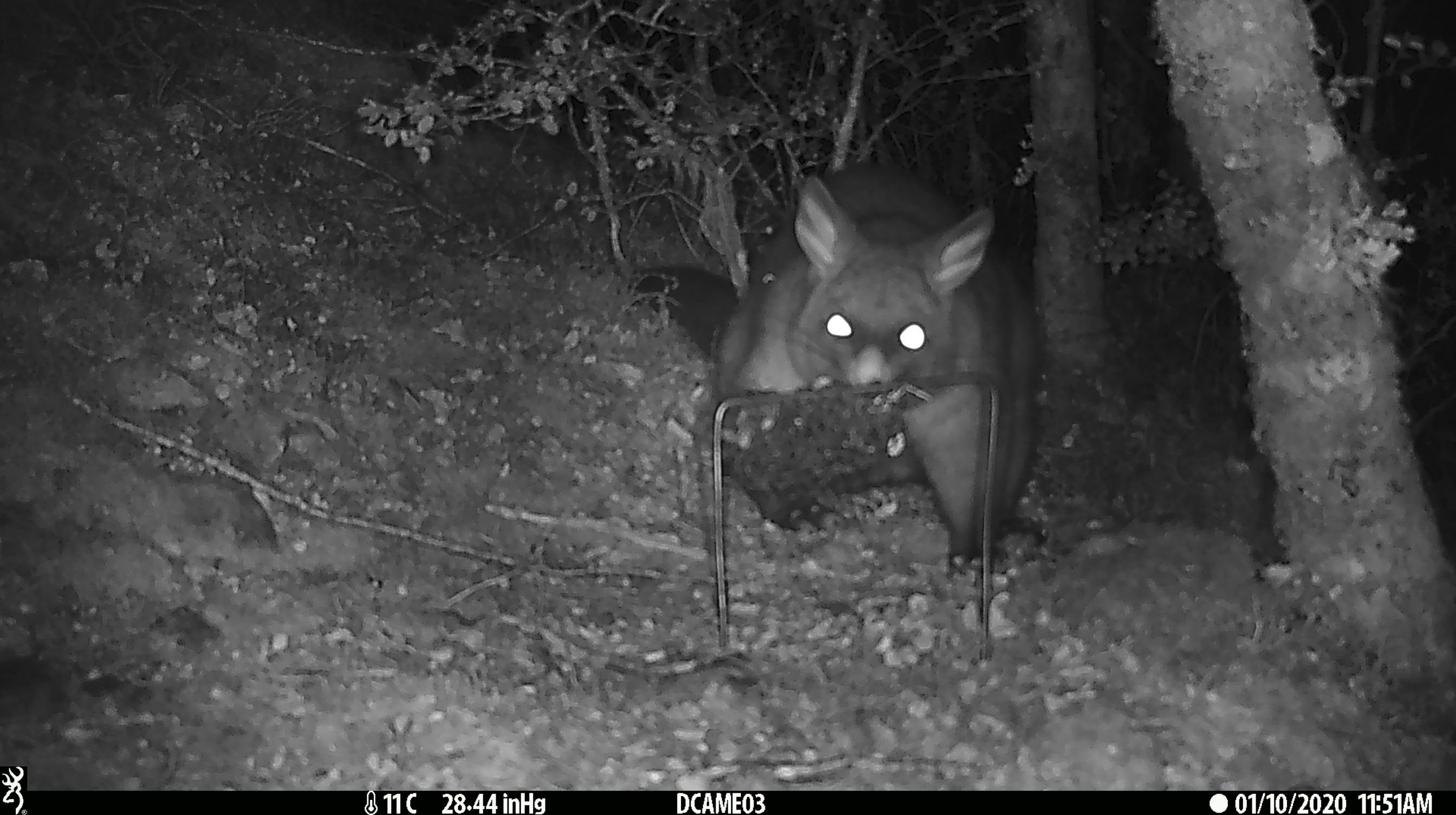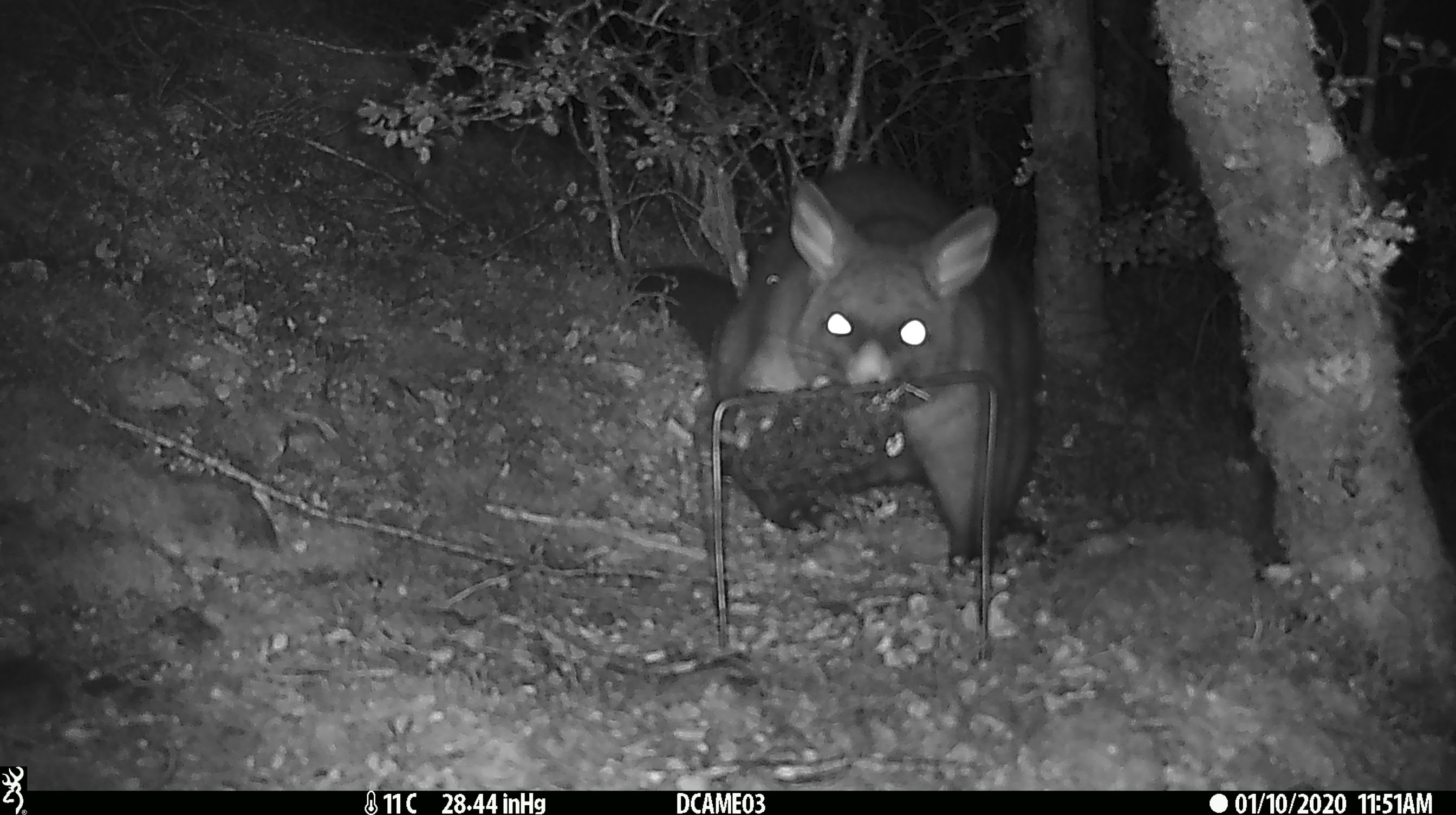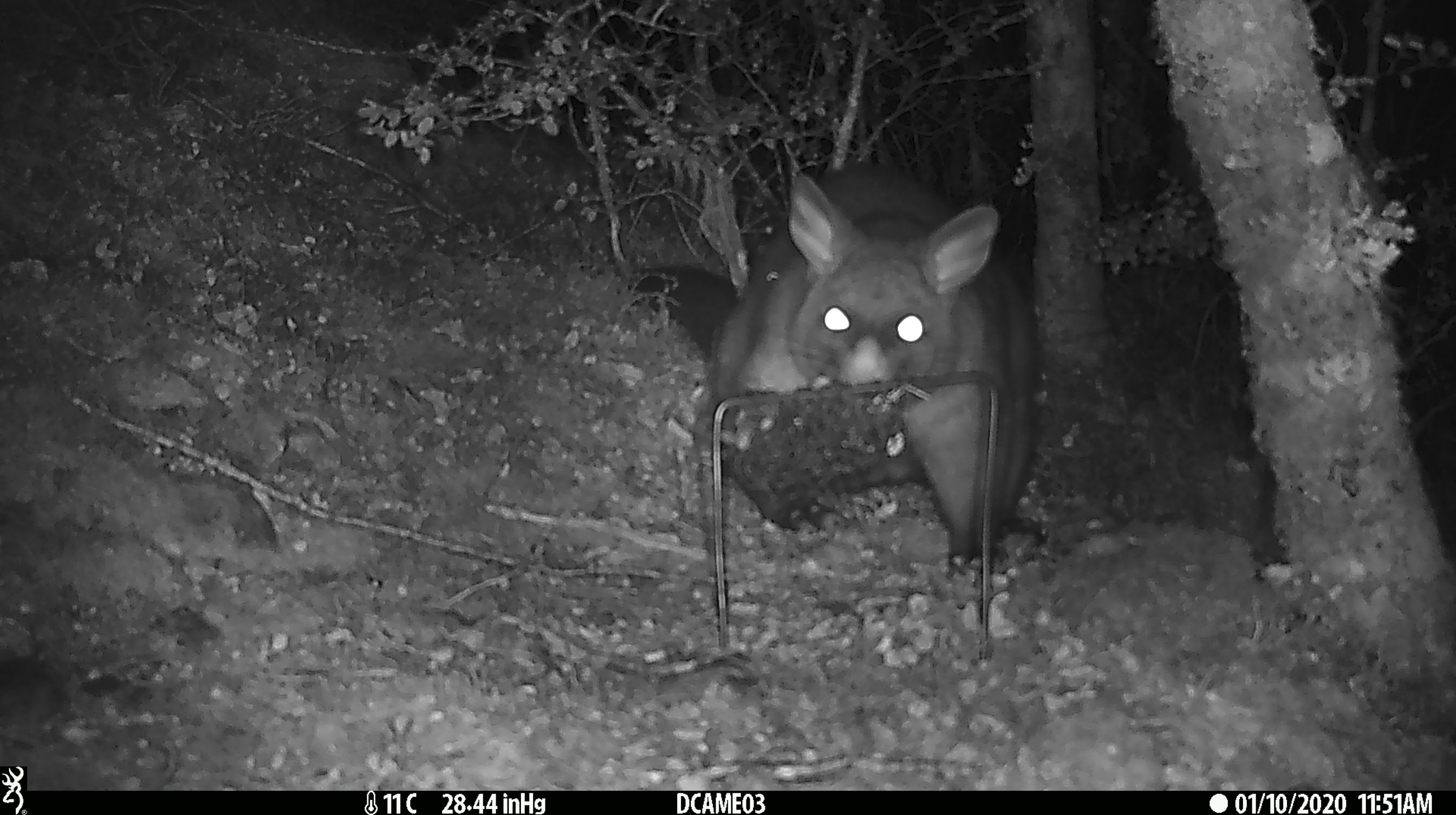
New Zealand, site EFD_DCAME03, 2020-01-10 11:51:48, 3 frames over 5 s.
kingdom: Animalia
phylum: Chordata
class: Mammalia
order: Diprotodontia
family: Phalangeridae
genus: Trichosurus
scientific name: Trichosurus vulpecula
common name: common brushtail possum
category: possum